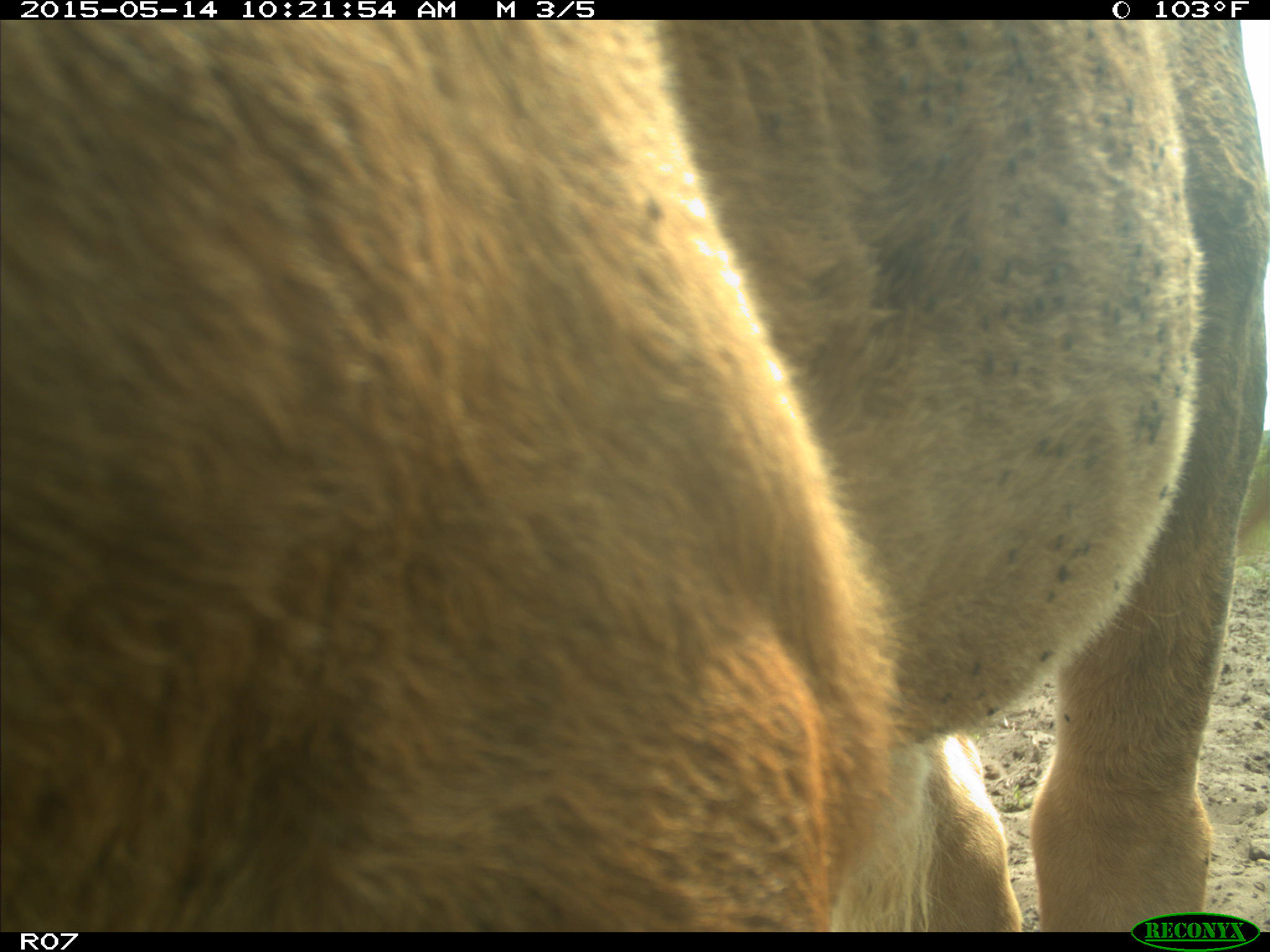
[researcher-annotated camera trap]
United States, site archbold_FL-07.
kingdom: Animalia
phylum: Chordata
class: Mammalia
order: Artiodactyla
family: Bovidae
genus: Bos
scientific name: Bos taurus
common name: domestic cow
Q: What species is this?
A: Bos taurus (domestic cow).